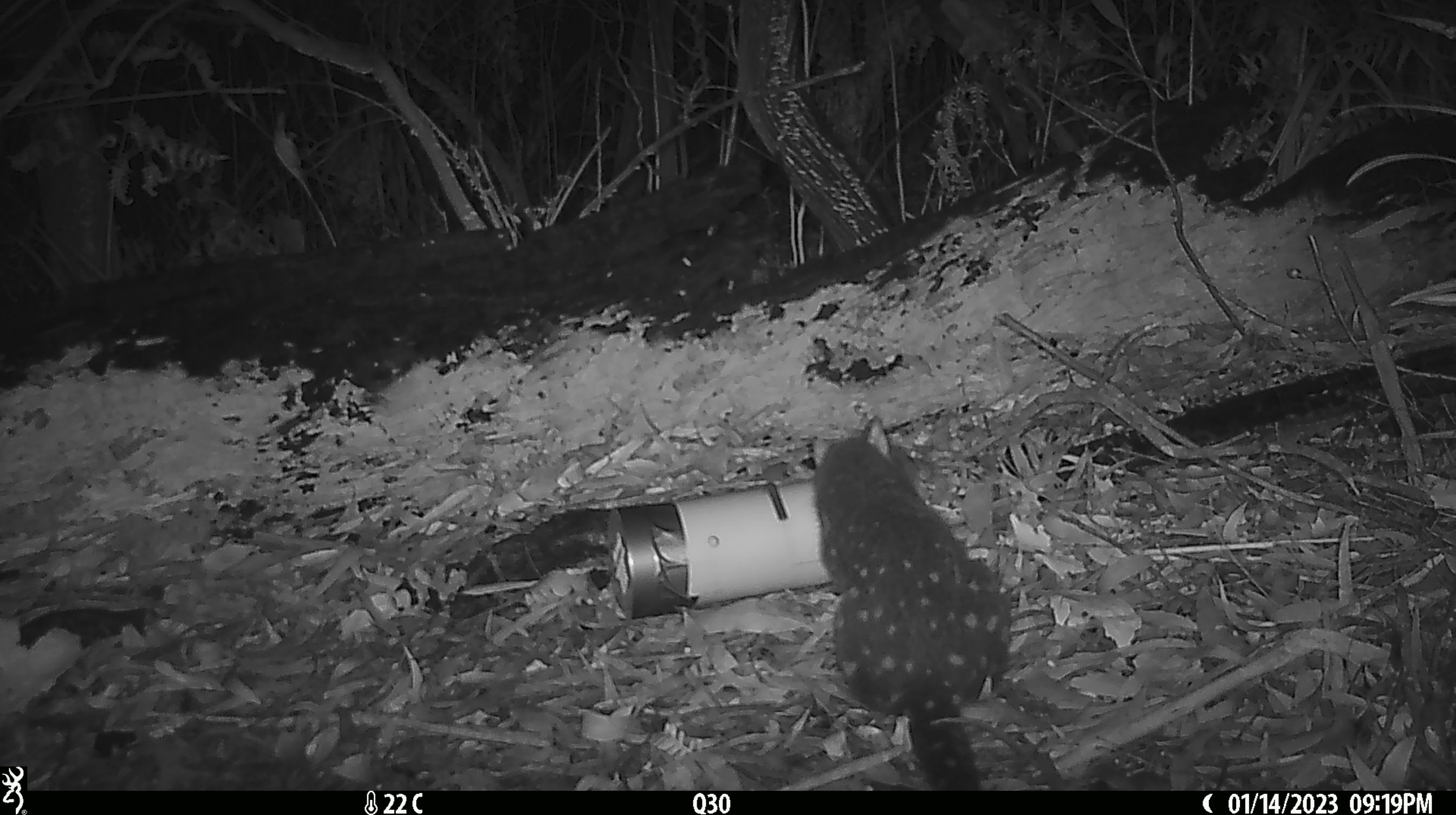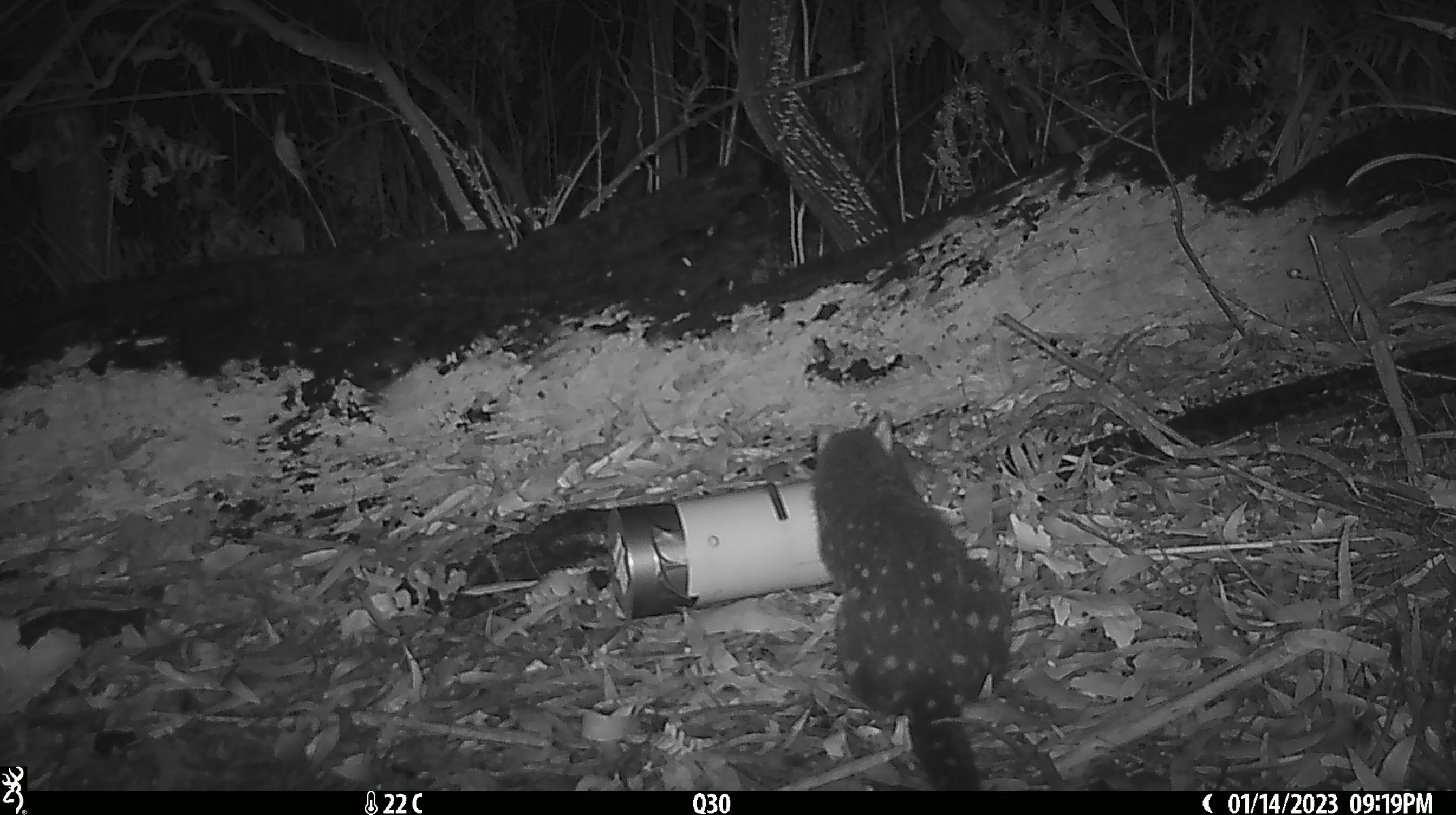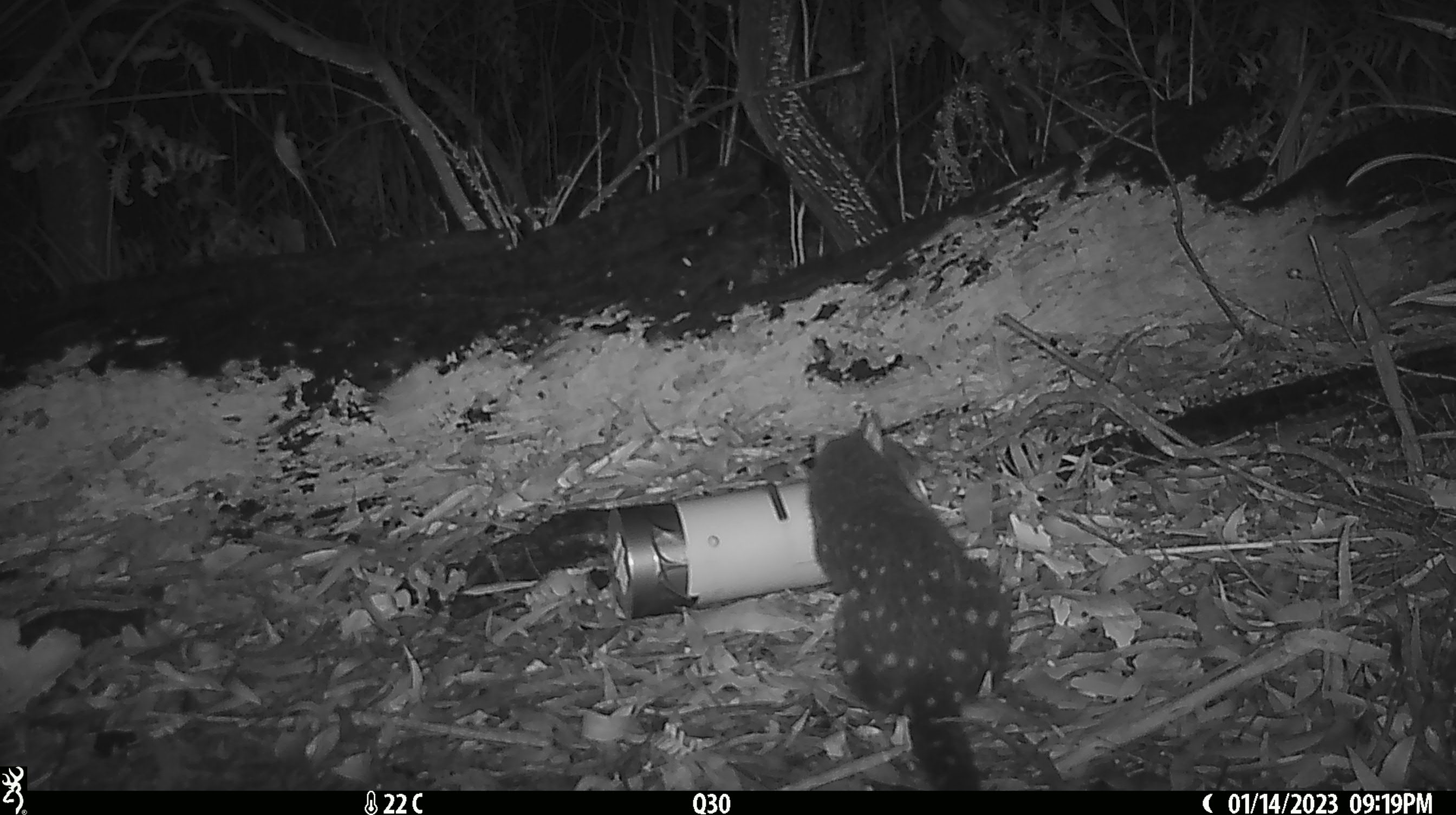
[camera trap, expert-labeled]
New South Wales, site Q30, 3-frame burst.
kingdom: Animalia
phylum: Chordata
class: Mammalia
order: Dasyuromorphia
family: Dasyuridae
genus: Dasyurus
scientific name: Dasyurus maculatus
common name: spotted-tailed quoll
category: quoll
Quoll (spotted-tailed quoll) (Dasyurus maculatus).